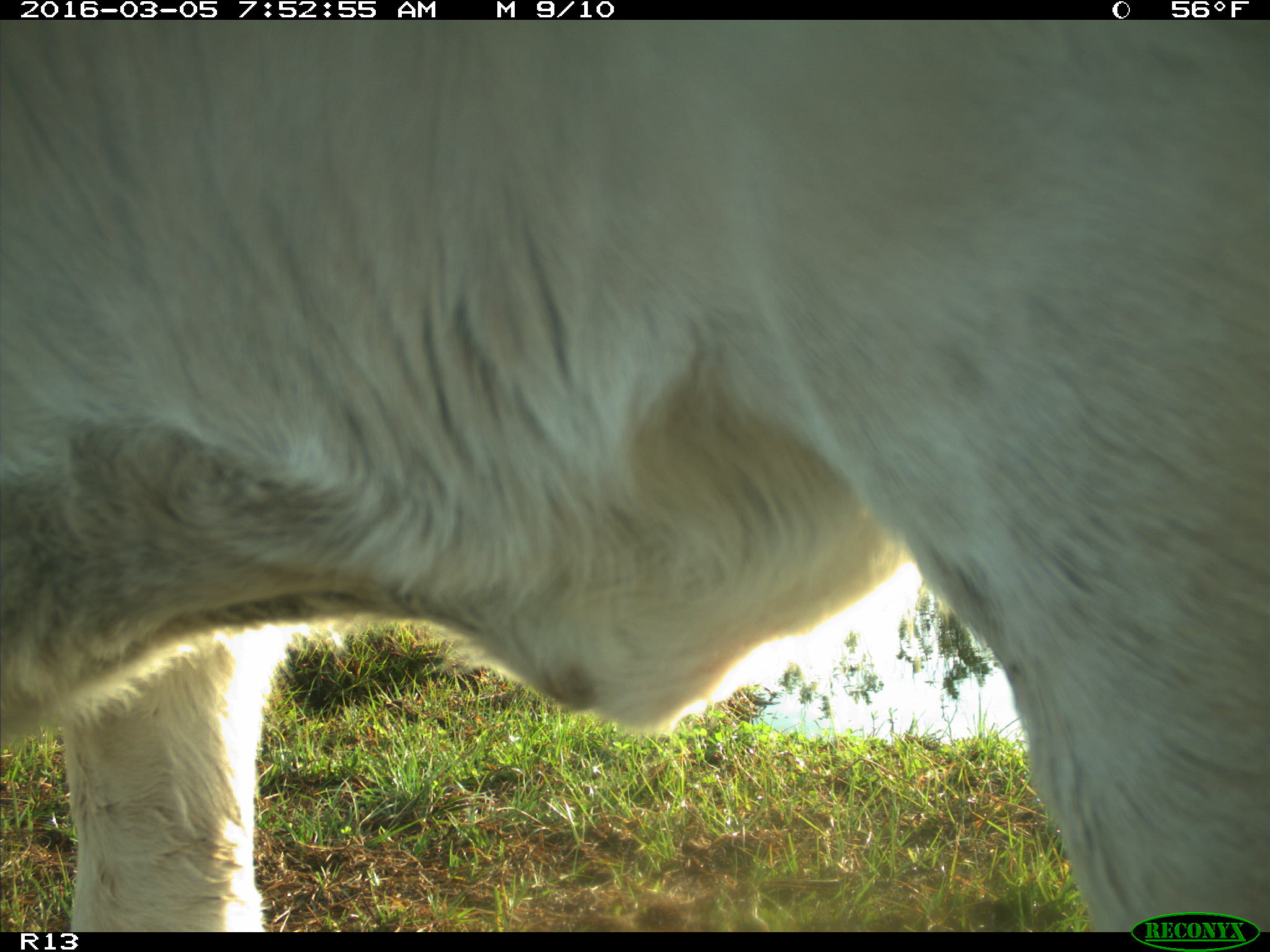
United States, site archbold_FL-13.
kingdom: Animalia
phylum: Chordata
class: Mammalia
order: Artiodactyla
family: Bovidae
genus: Bos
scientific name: Bos taurus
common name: domestic cow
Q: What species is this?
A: Bos taurus (domestic cow).